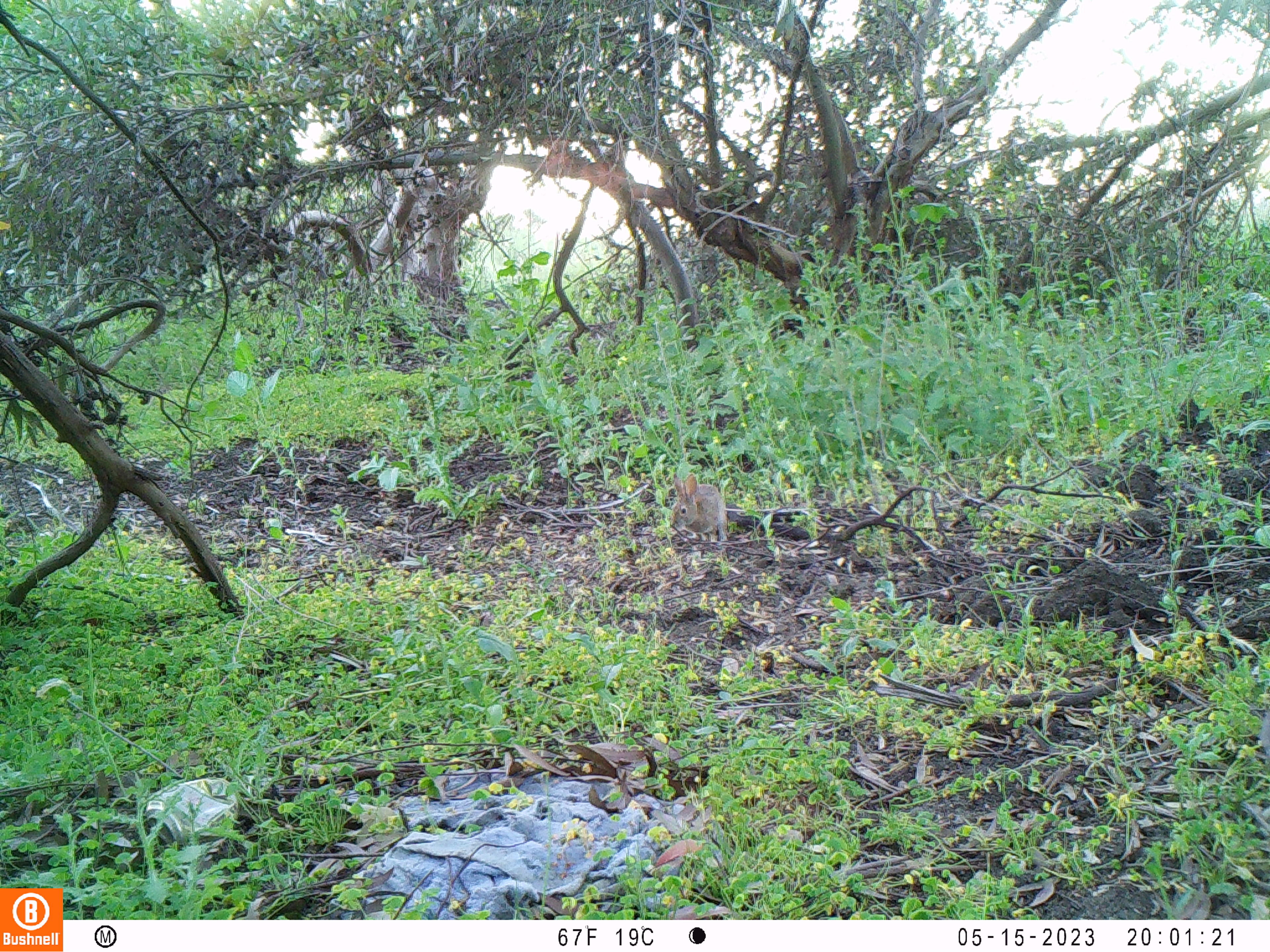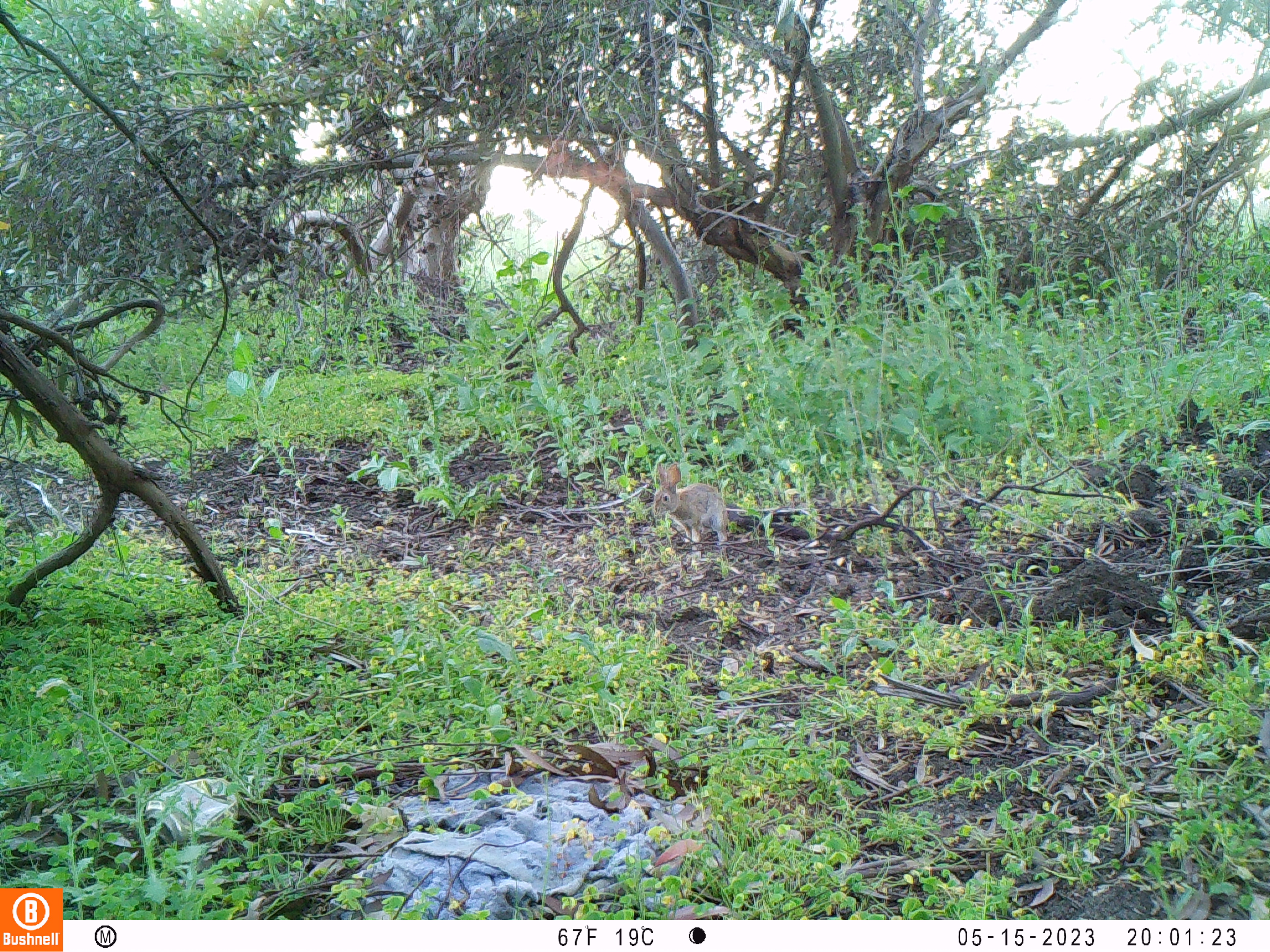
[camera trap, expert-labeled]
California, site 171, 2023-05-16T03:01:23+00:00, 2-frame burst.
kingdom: Animalia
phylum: Chordata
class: Mammalia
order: Lagomorpha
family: Leporidae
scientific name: Leporidae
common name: rabbit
Rabbit (Leporidae).